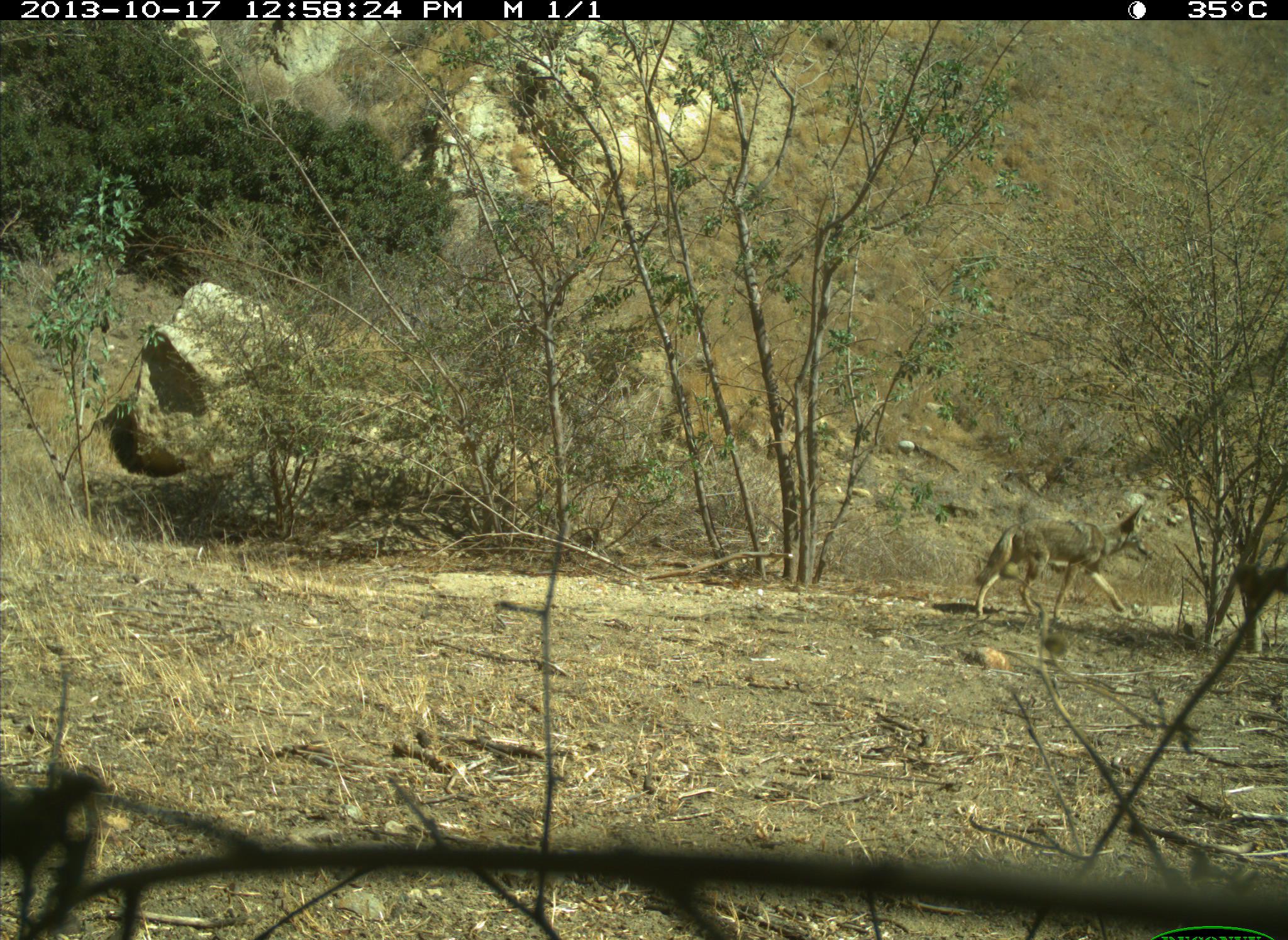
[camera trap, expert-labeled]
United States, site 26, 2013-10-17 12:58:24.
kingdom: Animalia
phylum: Chordata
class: Mammalia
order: Carnivora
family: Canidae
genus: Canis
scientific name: Canis latrans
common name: coyote